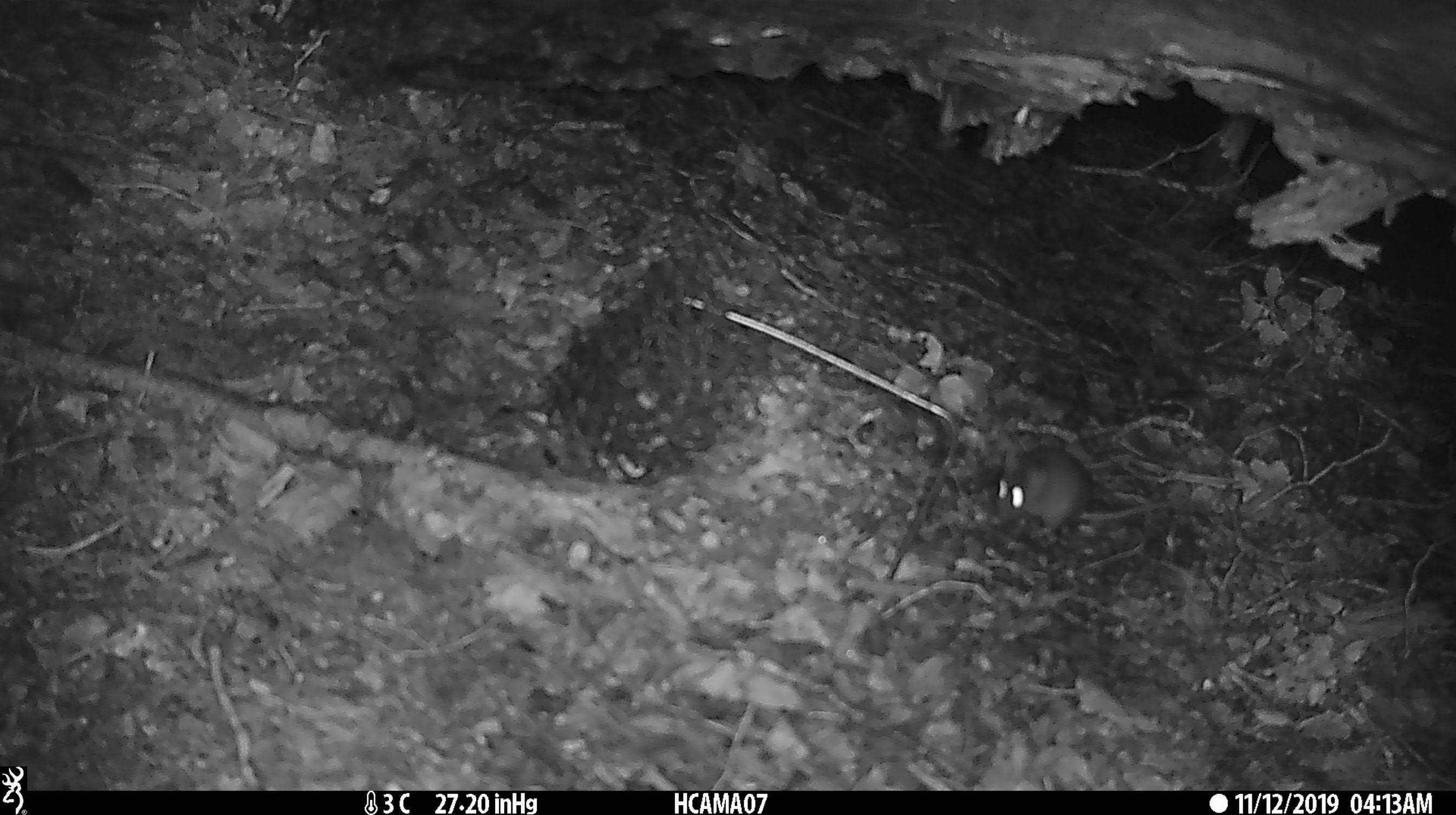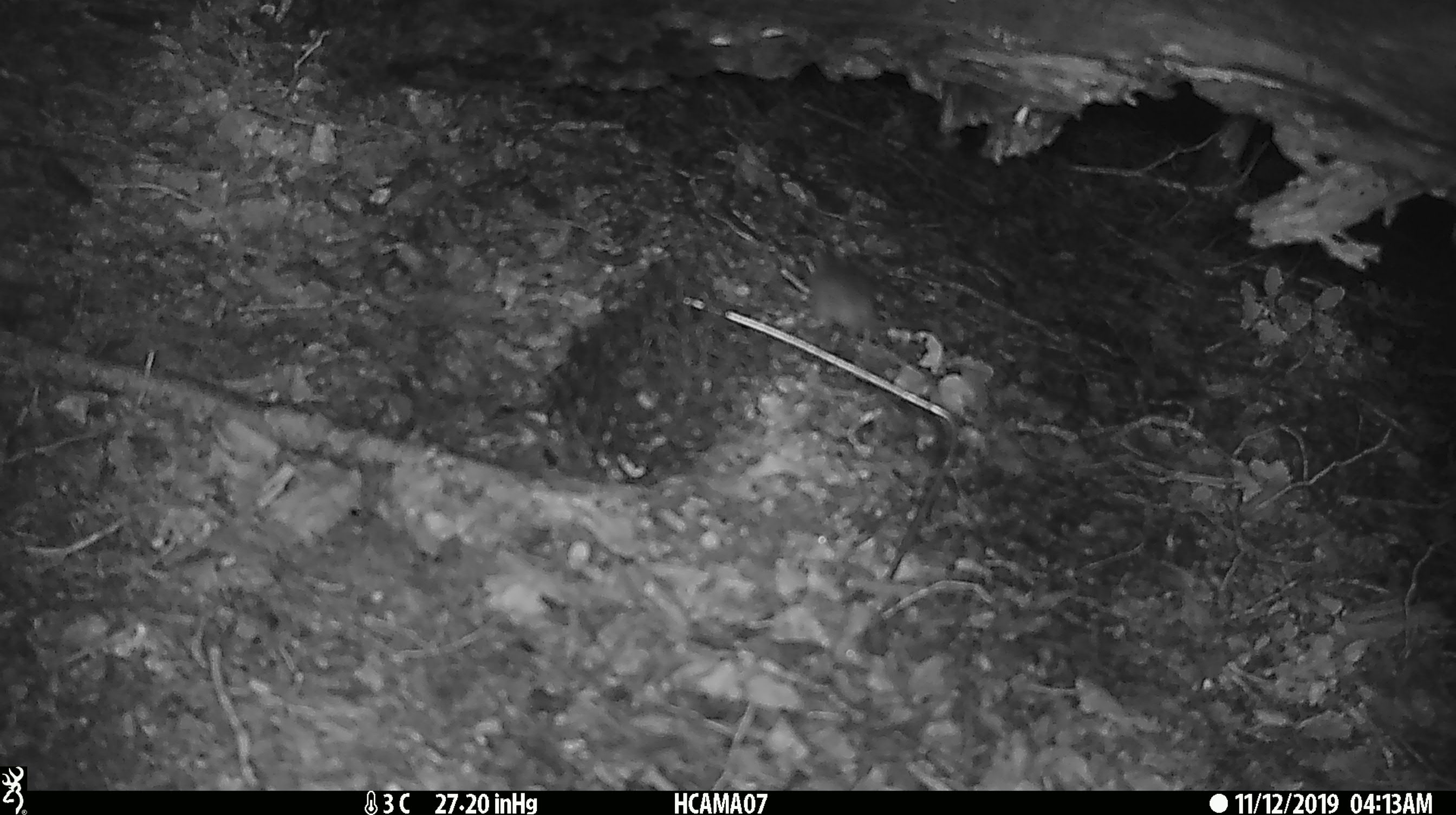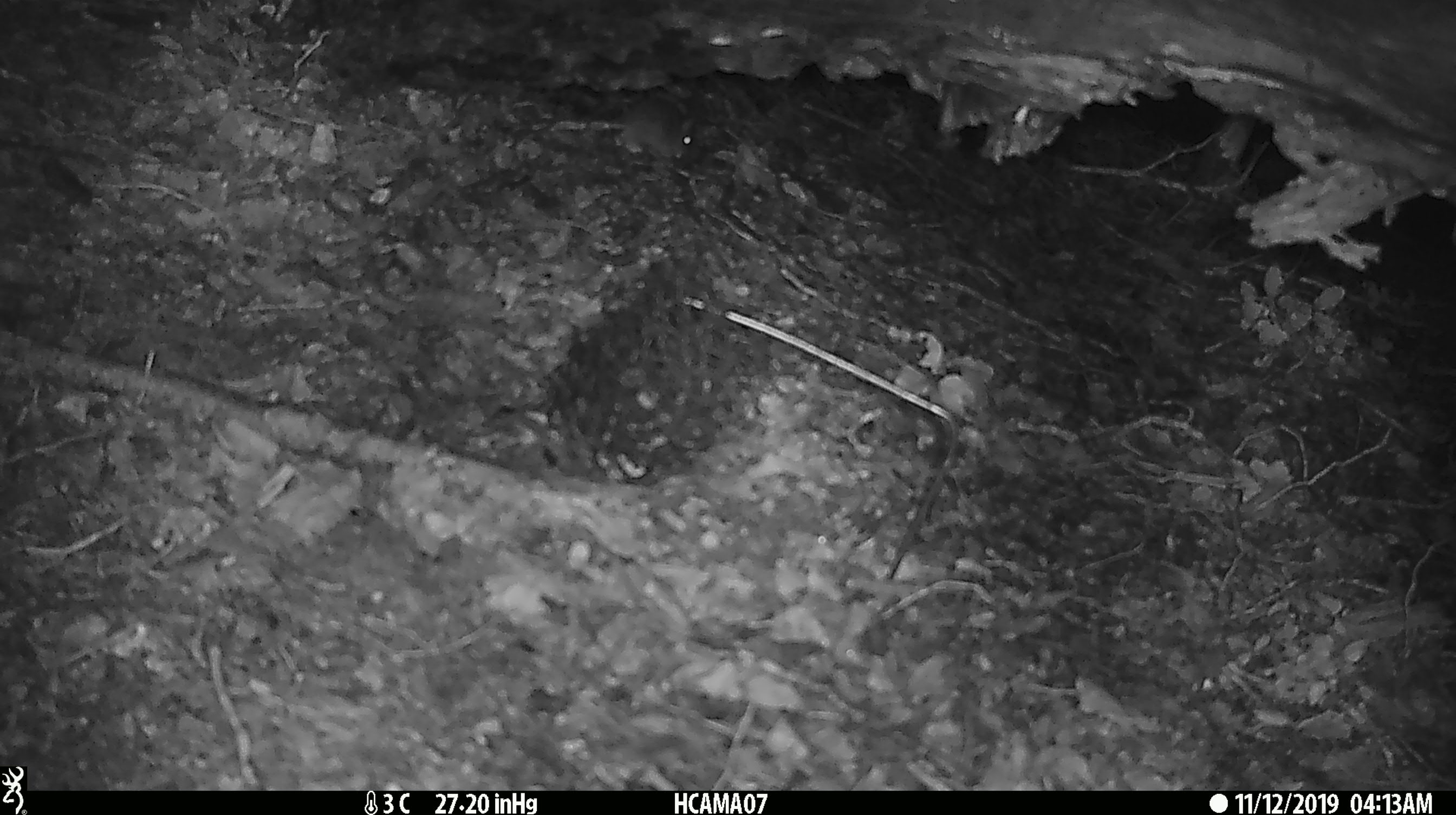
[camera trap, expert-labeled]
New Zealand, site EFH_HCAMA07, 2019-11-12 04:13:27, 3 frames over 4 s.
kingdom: Animalia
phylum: Chordata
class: Mammalia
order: Rodentia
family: Muridae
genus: Mus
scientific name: Mus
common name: mouse